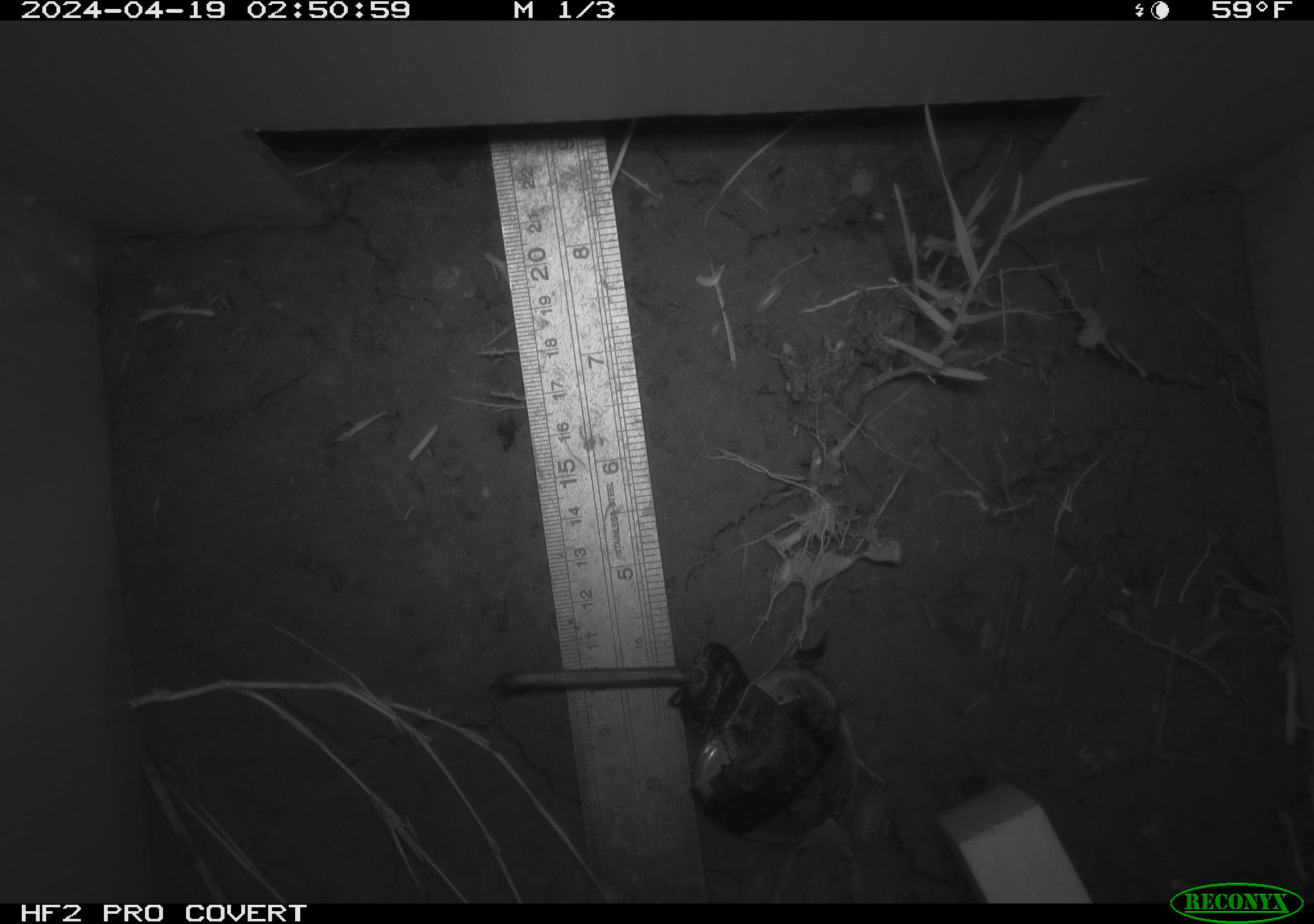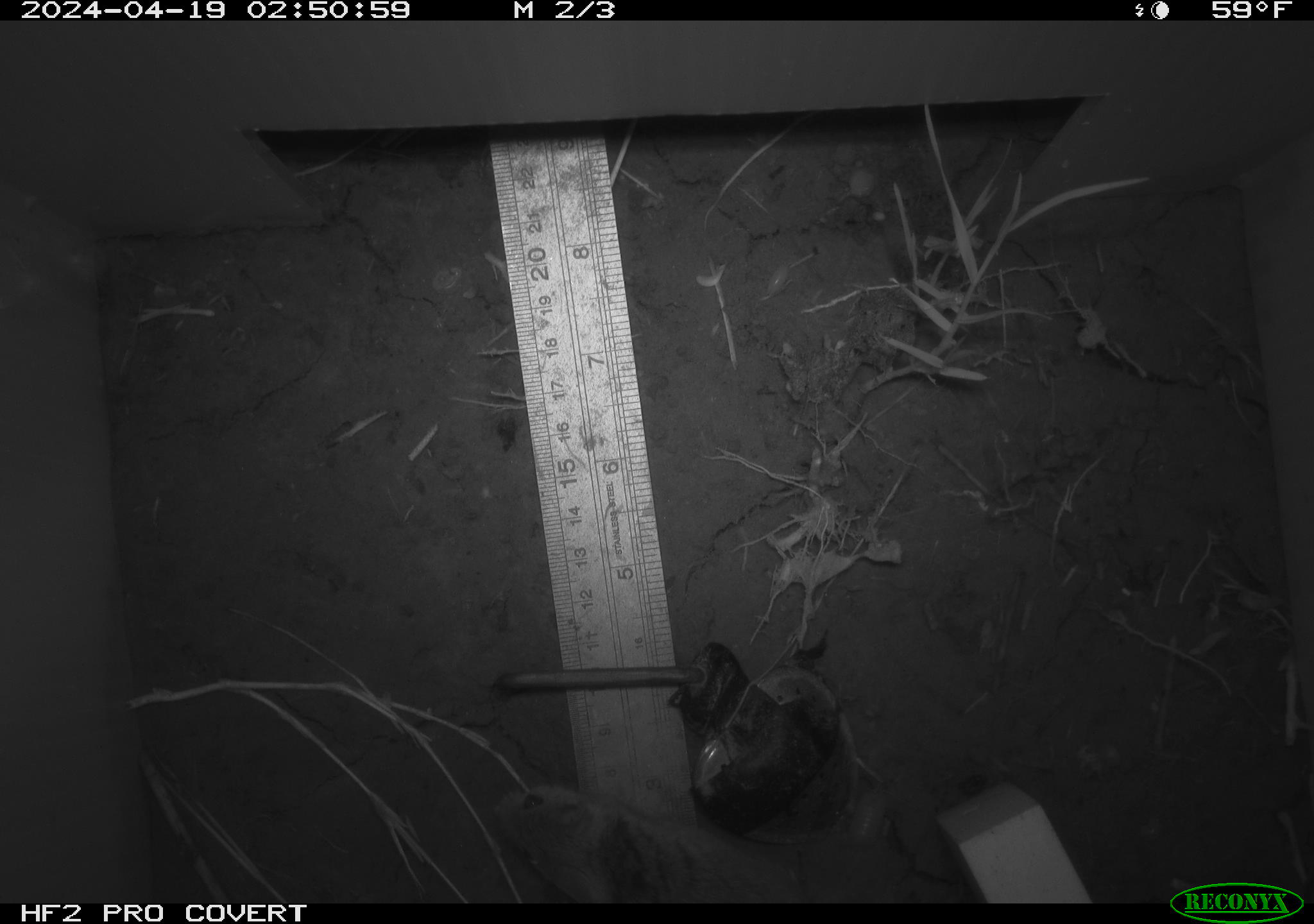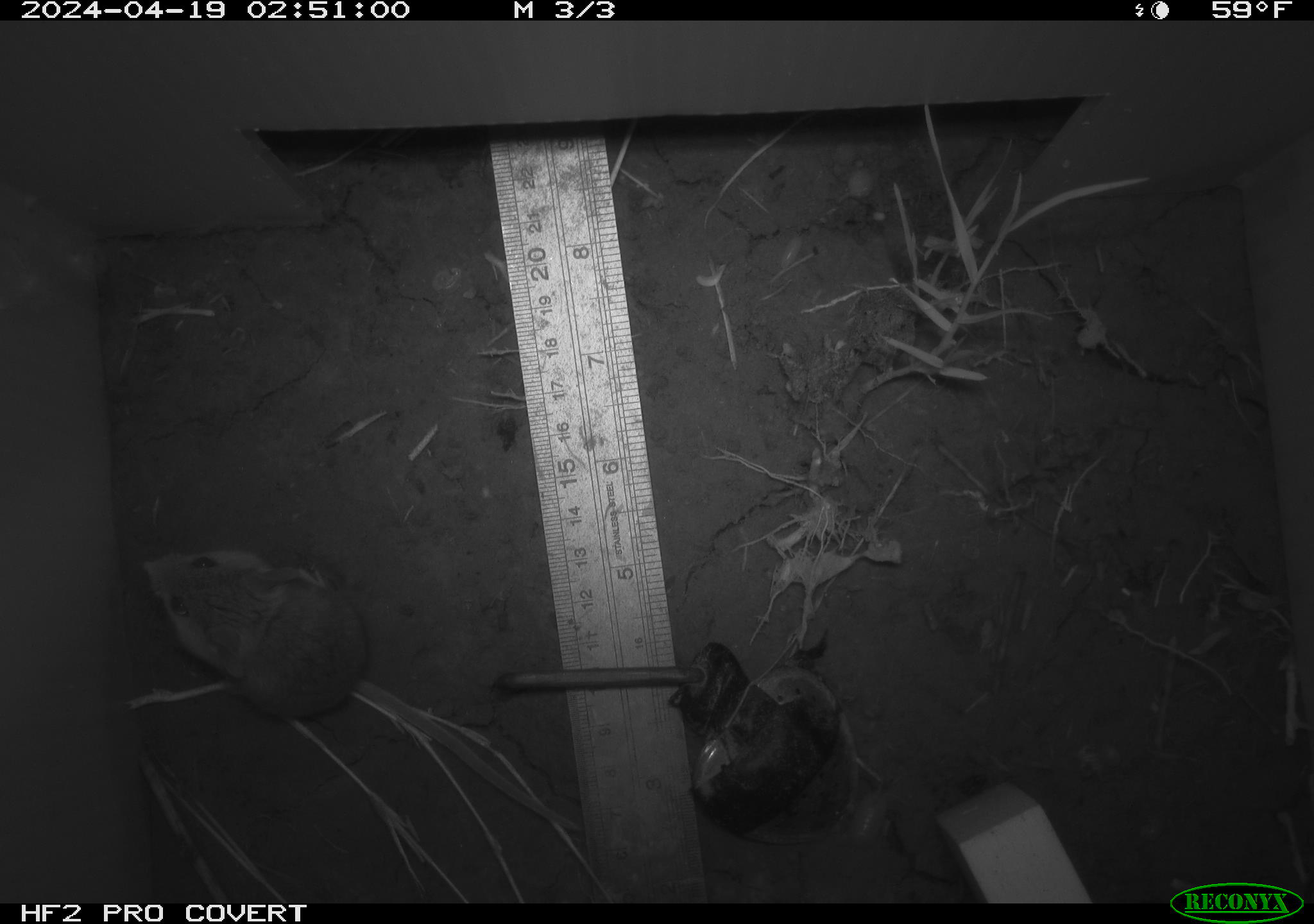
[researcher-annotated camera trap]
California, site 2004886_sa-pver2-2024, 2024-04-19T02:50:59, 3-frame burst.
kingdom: Animalia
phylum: Chordata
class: Mammalia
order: Rodentia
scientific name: Rodentia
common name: mouse species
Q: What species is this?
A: Mouse species (Rodentia).